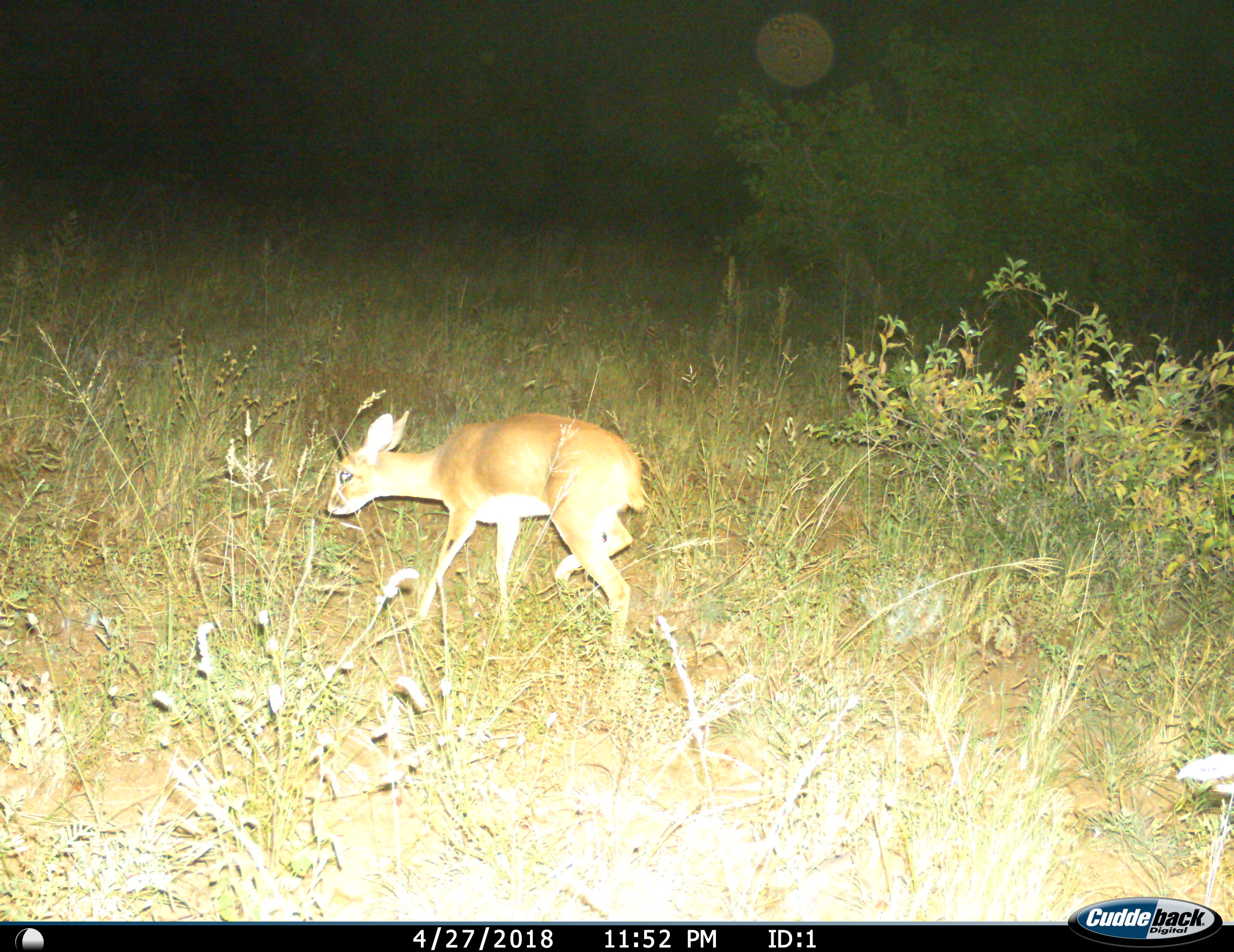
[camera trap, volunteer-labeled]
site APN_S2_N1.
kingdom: Animalia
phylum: Chordata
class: Mammalia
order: Artiodactyla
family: Bovidae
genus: Raphicerus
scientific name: Raphicerus campestris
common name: steenbok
Steenbok (Raphicerus campestris), count 1. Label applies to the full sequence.